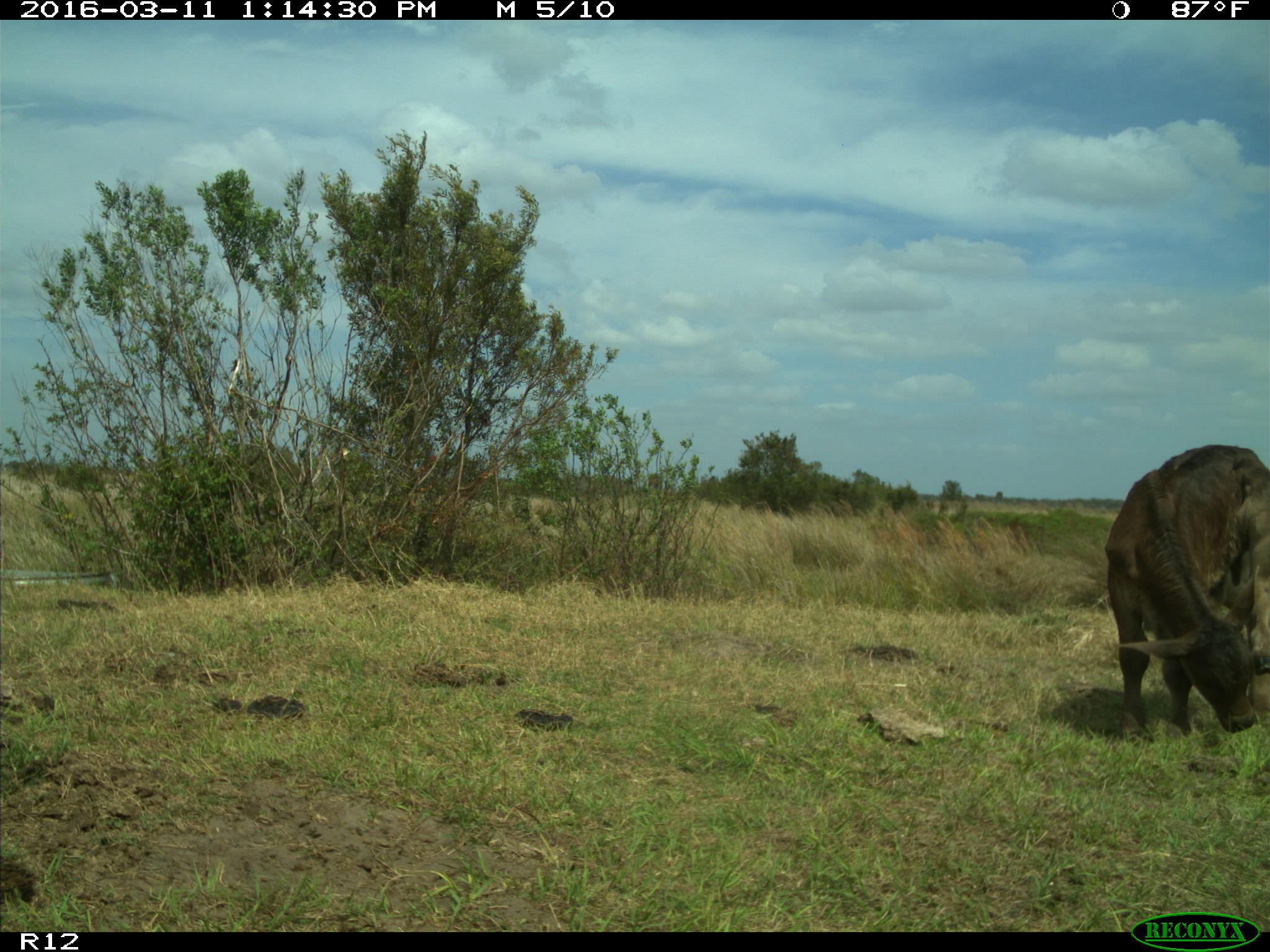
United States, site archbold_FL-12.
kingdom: Animalia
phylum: Chordata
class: Mammalia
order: Artiodactyla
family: Bovidae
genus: Bos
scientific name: Bos taurus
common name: domestic cow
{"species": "Bos taurus (domestic cow)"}